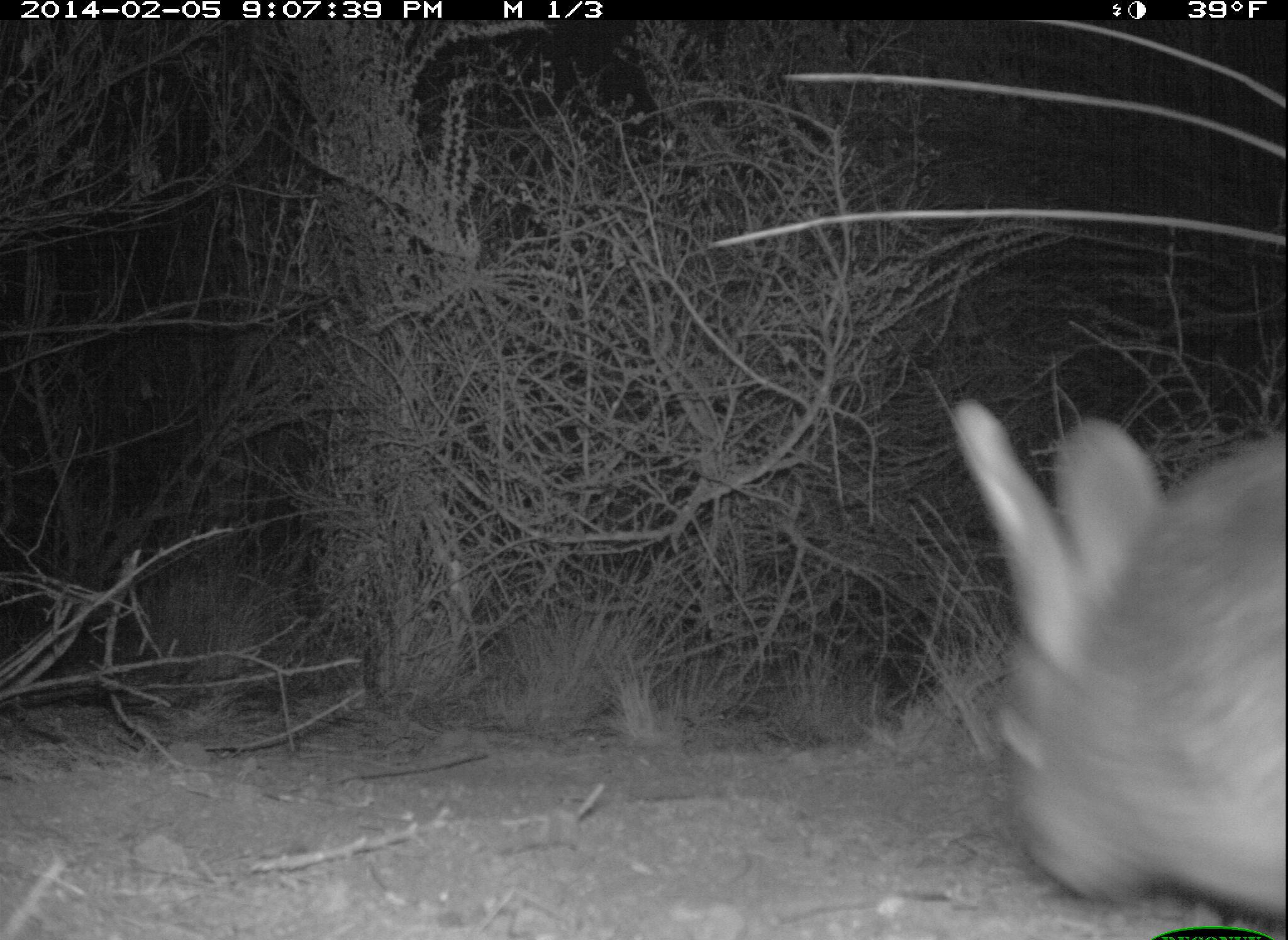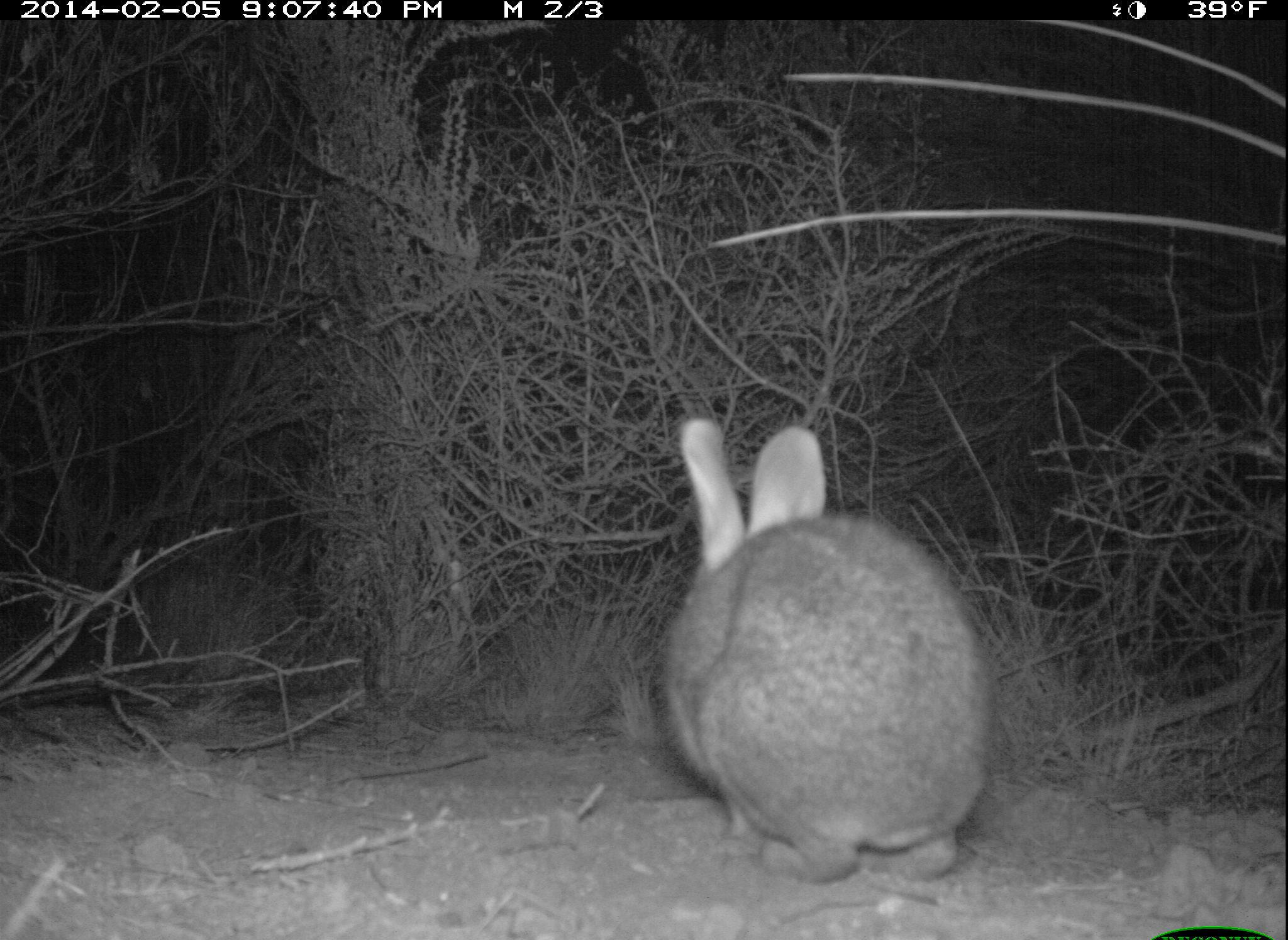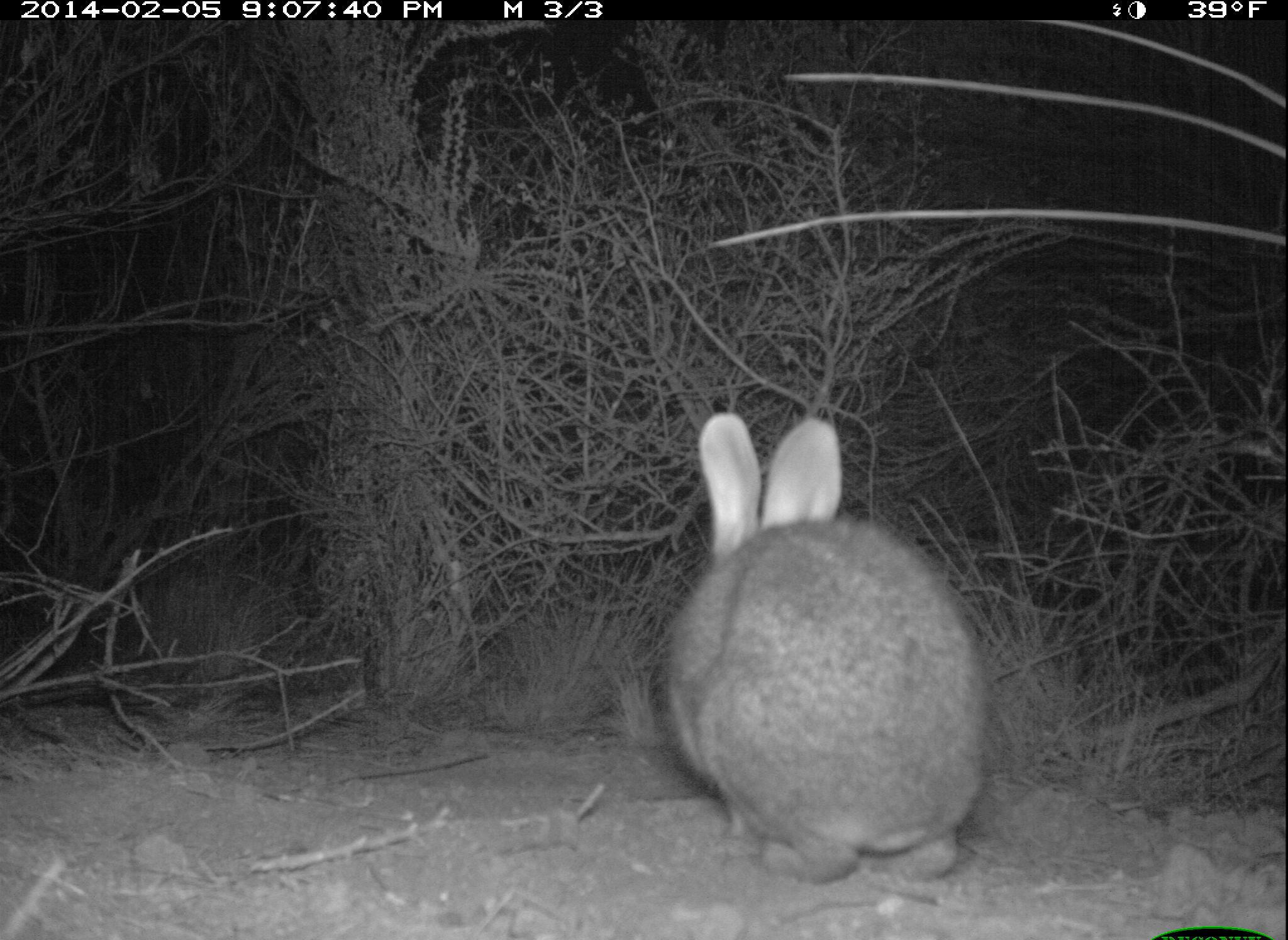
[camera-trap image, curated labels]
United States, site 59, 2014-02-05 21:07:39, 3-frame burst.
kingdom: Animalia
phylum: Chordata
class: Mammalia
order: Lagomorpha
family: Leporidae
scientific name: Leporidae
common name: rabbits and hares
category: rabbit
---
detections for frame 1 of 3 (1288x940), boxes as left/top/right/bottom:
rabbit: 948/400/1288/926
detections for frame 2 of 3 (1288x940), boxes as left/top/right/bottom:
rabbit: 657/411/999/882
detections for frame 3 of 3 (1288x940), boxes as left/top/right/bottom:
rabbit: 661/409/986/887